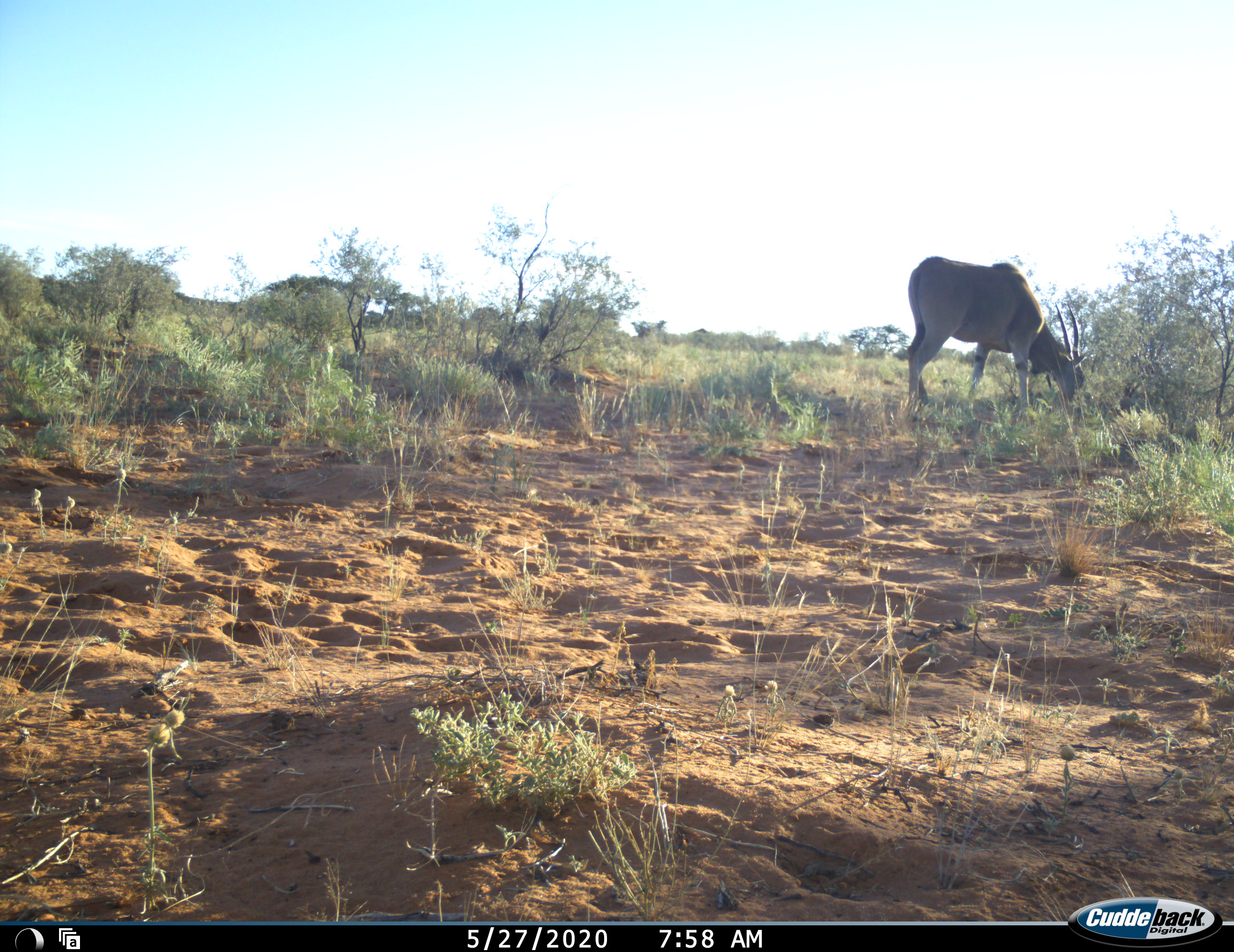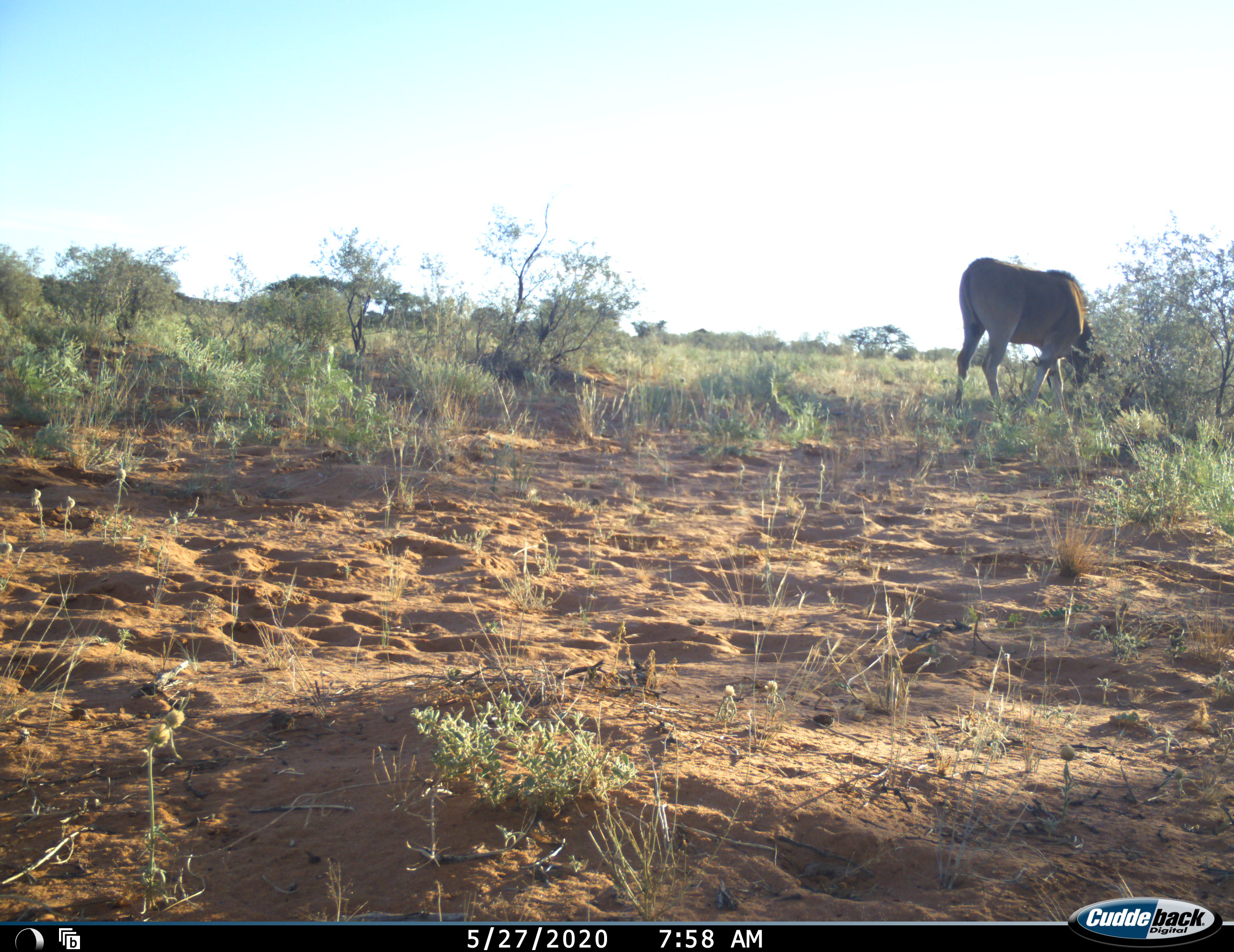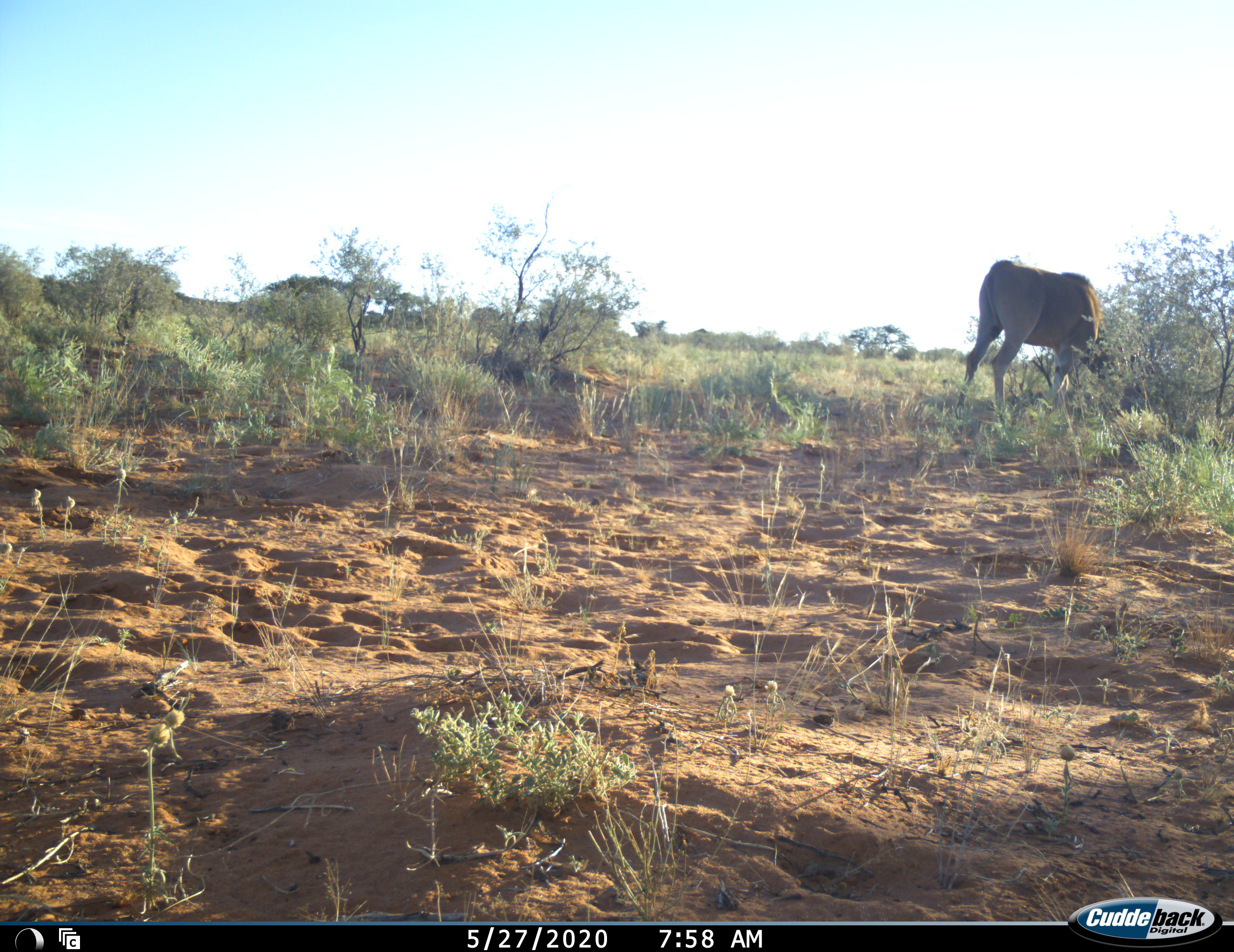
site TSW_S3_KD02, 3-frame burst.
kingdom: Animalia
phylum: Chordata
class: Mammalia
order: Artiodactyla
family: Bovidae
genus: Tragelaphus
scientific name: Tragelaphus oryx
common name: eland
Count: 1.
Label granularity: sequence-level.